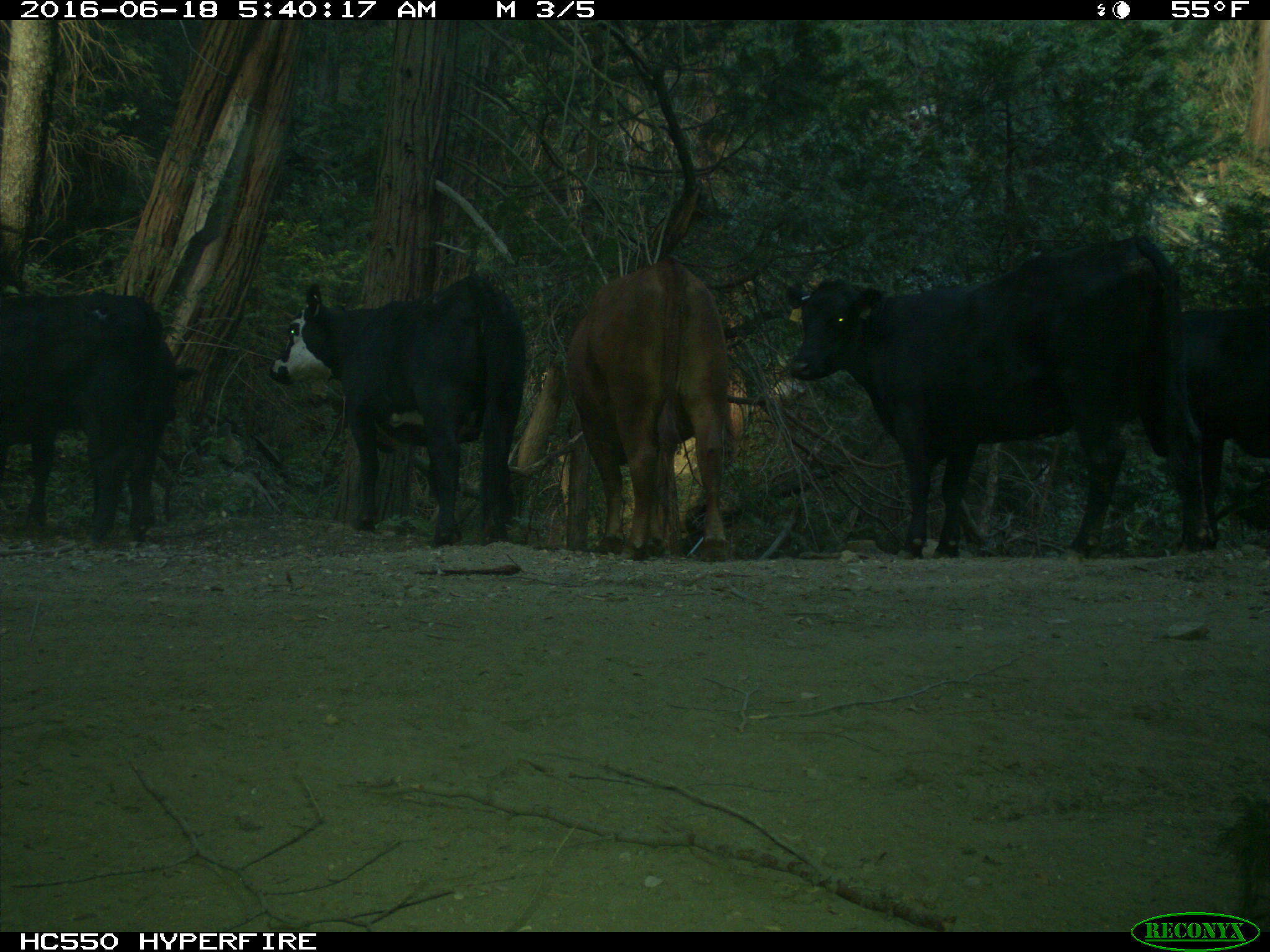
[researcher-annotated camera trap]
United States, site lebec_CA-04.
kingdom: Animalia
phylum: Chordata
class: Mammalia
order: Artiodactyla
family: Bovidae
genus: Bos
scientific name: Bos taurus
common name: domestic cow